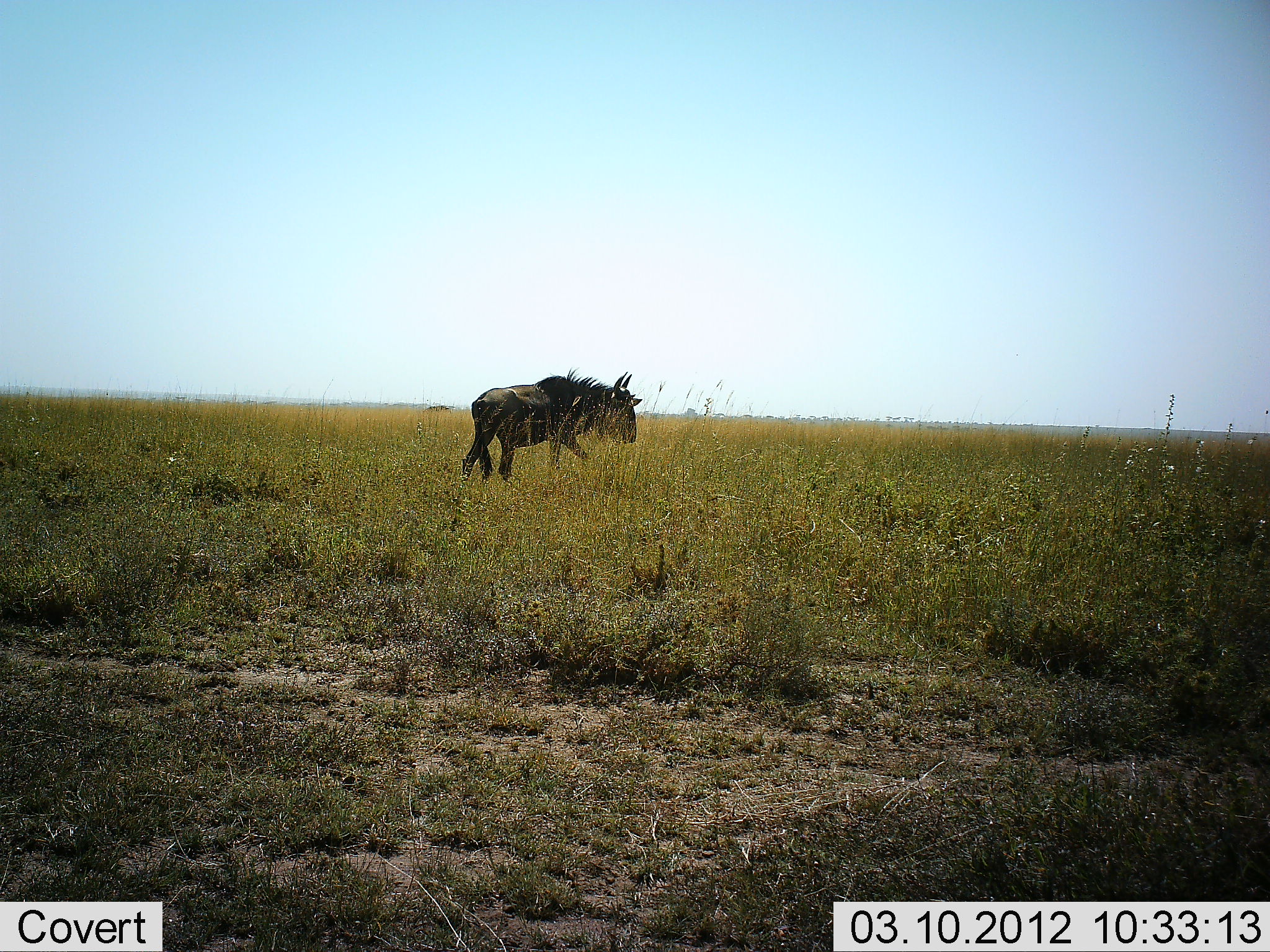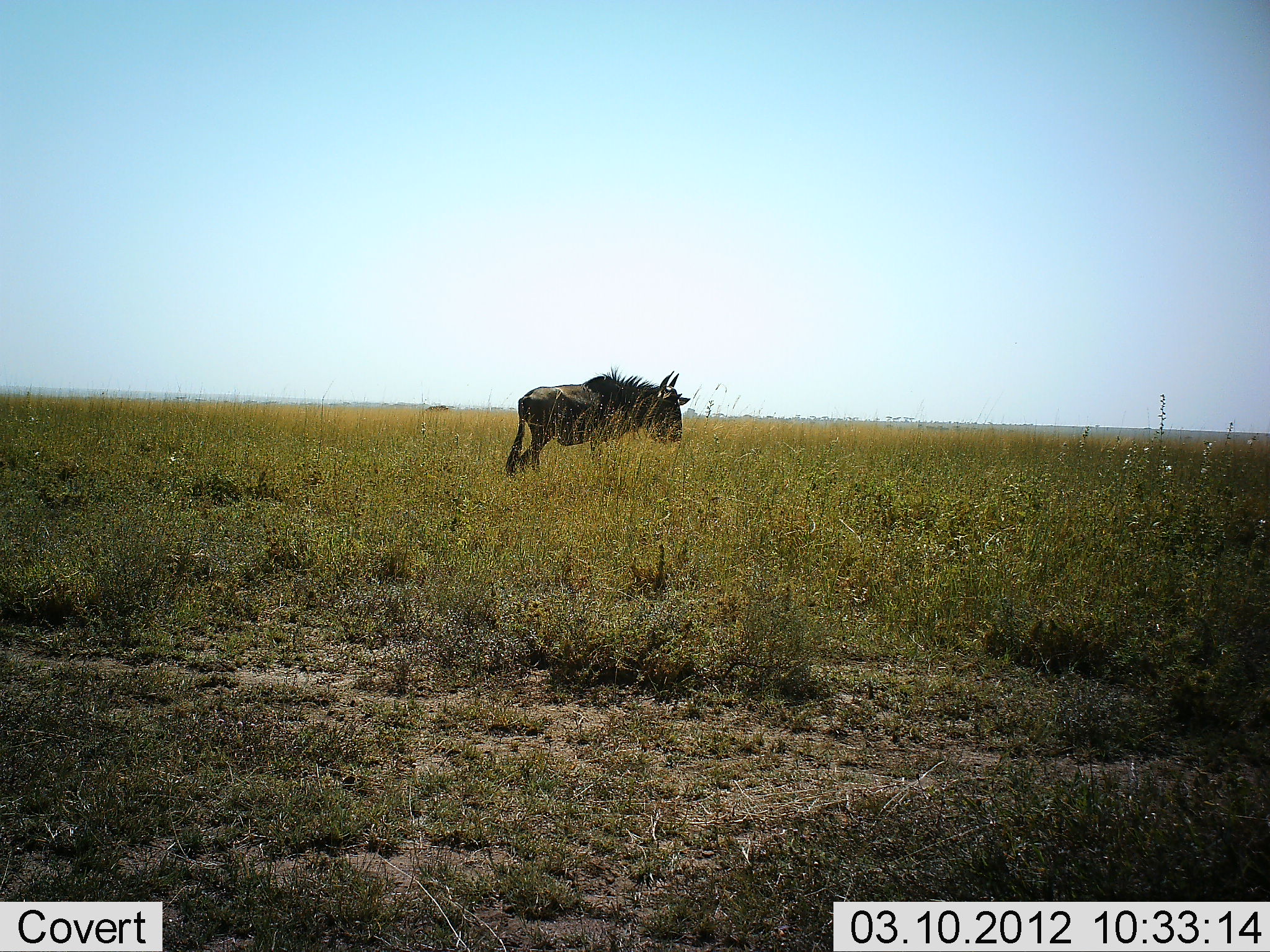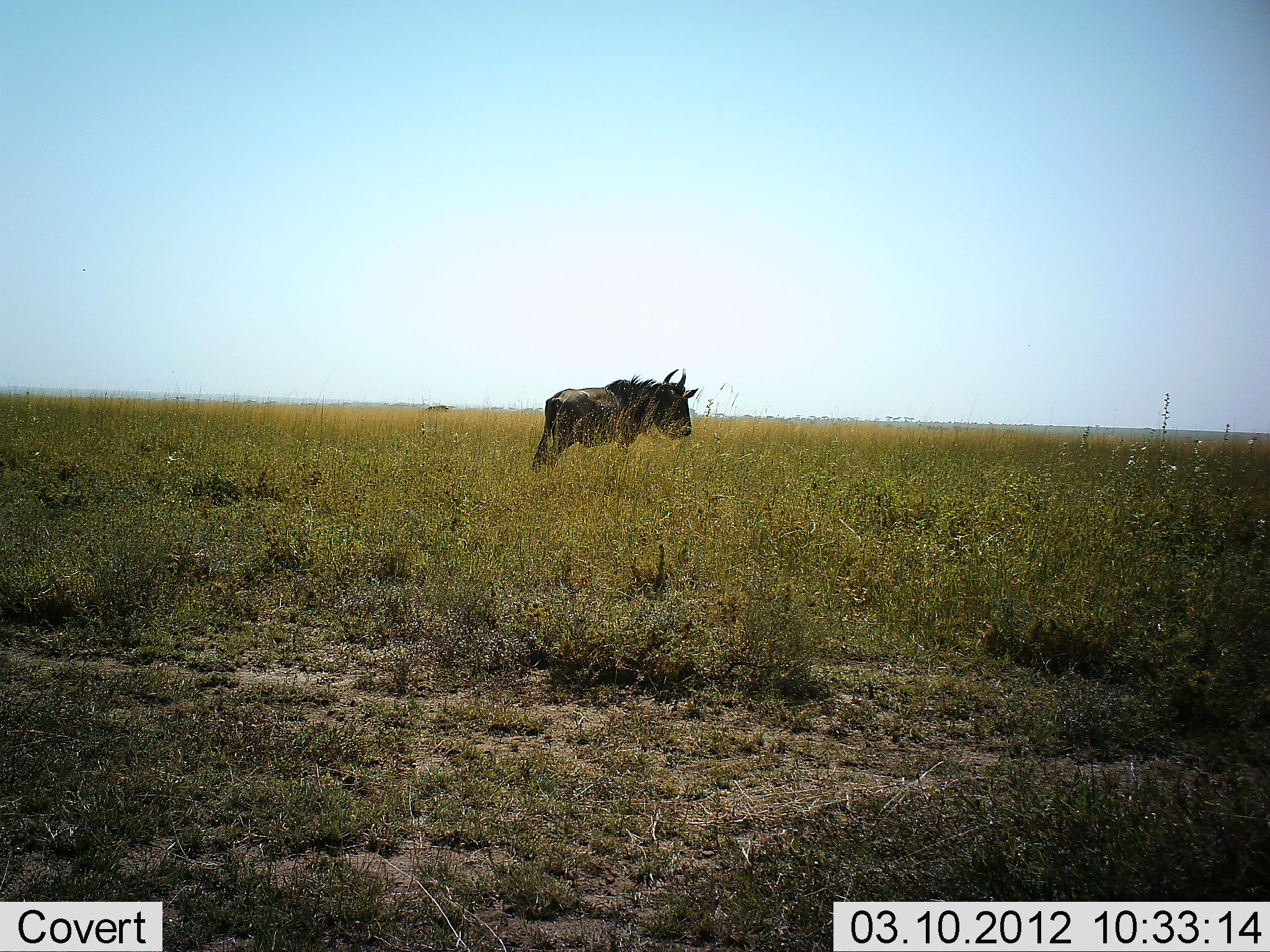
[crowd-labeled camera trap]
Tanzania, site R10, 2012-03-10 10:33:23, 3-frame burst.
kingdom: Animalia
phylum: Chordata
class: Mammalia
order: Artiodactyla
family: Bovidae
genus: Connochaetes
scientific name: Connochaetes taurinus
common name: blue wildebeest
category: wildebeest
Wildebeest (blue wildebeest) (Connochaetes taurinus), count 1. Behavior (volunteer vote fractions): standing 0%, resting 0%, moving 100%, interacting 0%. Young present (vote fraction): 0%. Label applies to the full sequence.